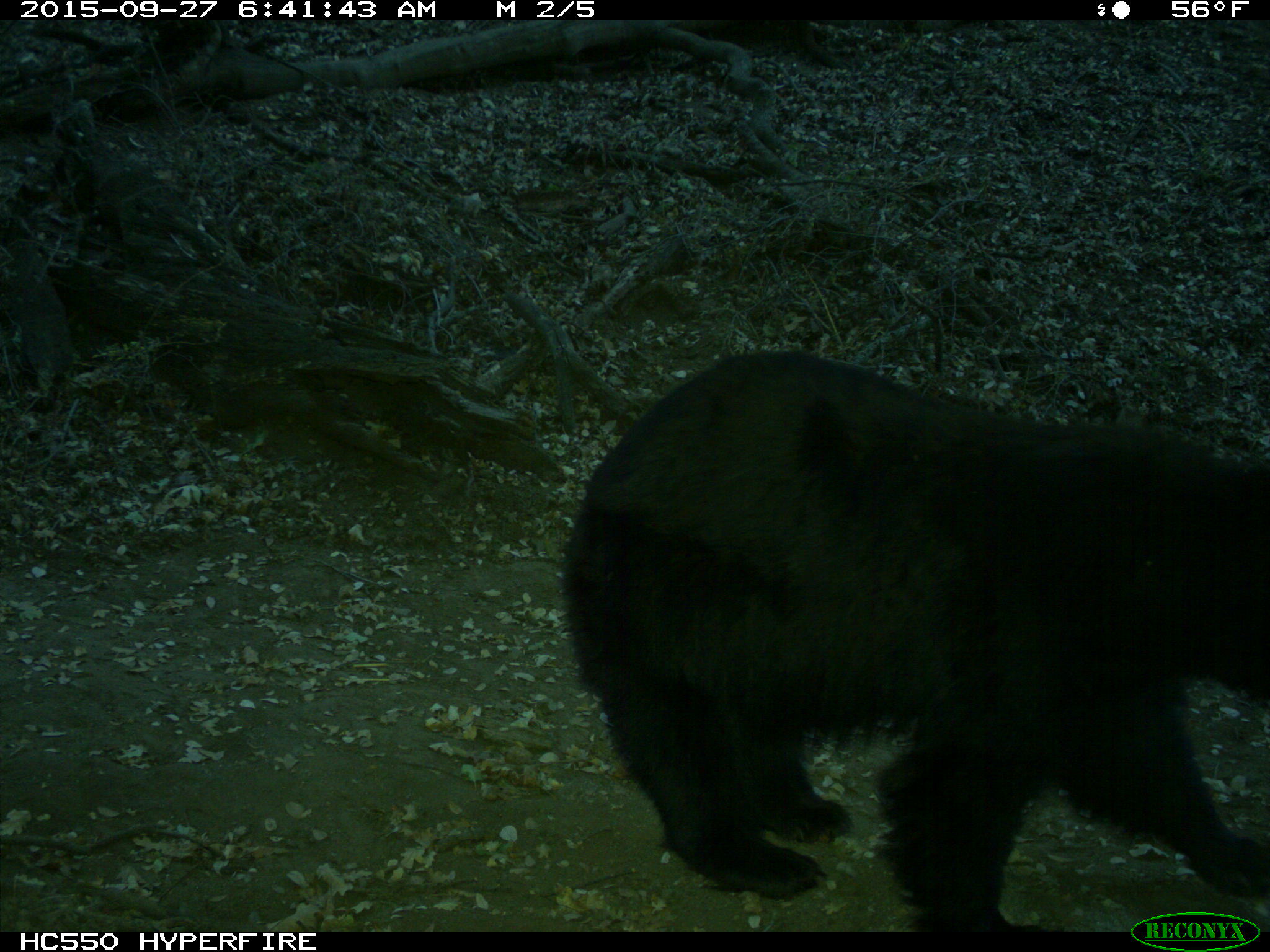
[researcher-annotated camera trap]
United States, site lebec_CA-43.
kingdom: Animalia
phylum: Chordata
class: Mammalia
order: Carnivora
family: Ursidae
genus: Ursus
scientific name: Ursus americanus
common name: american black bear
Ursus americanus (american black bear).